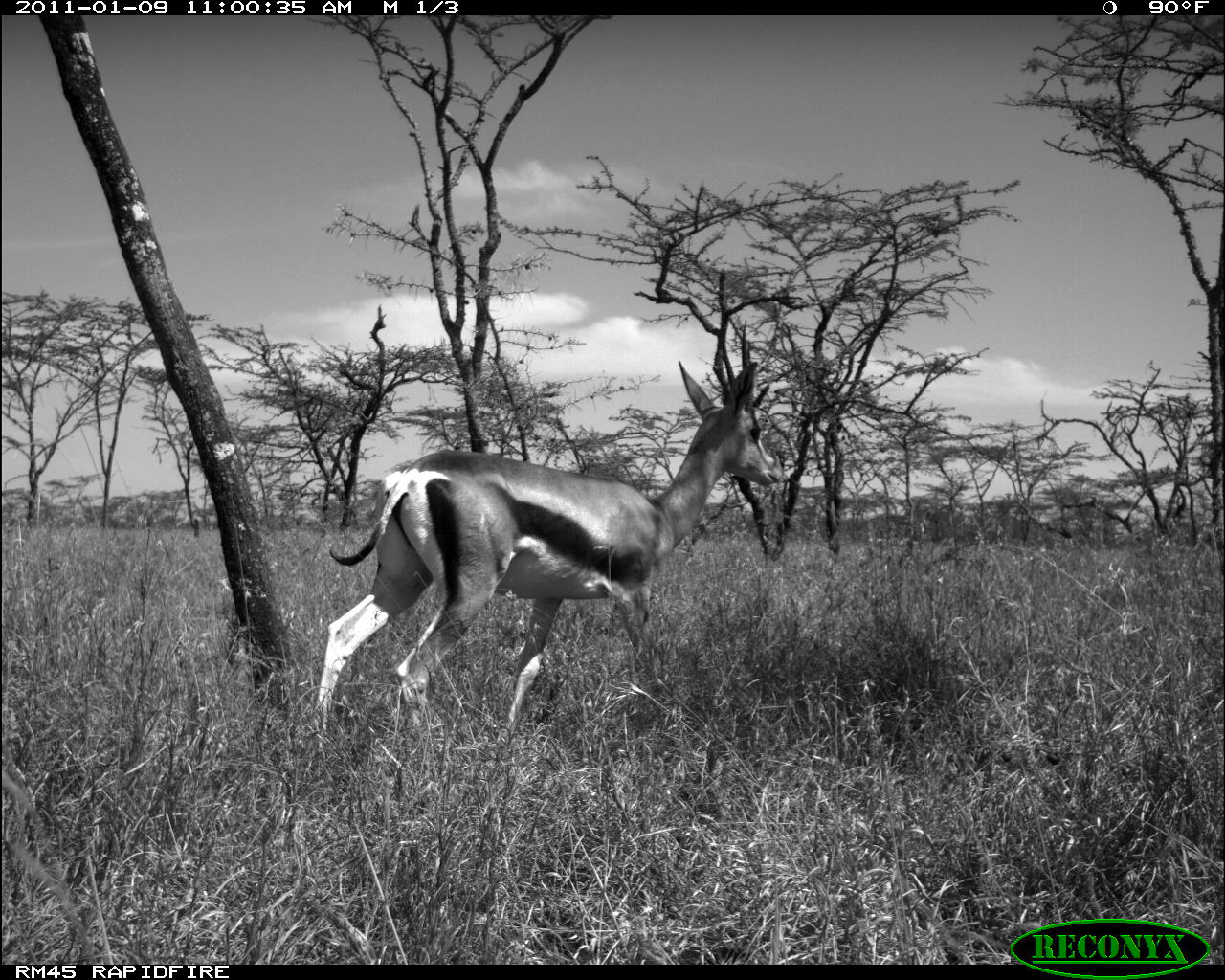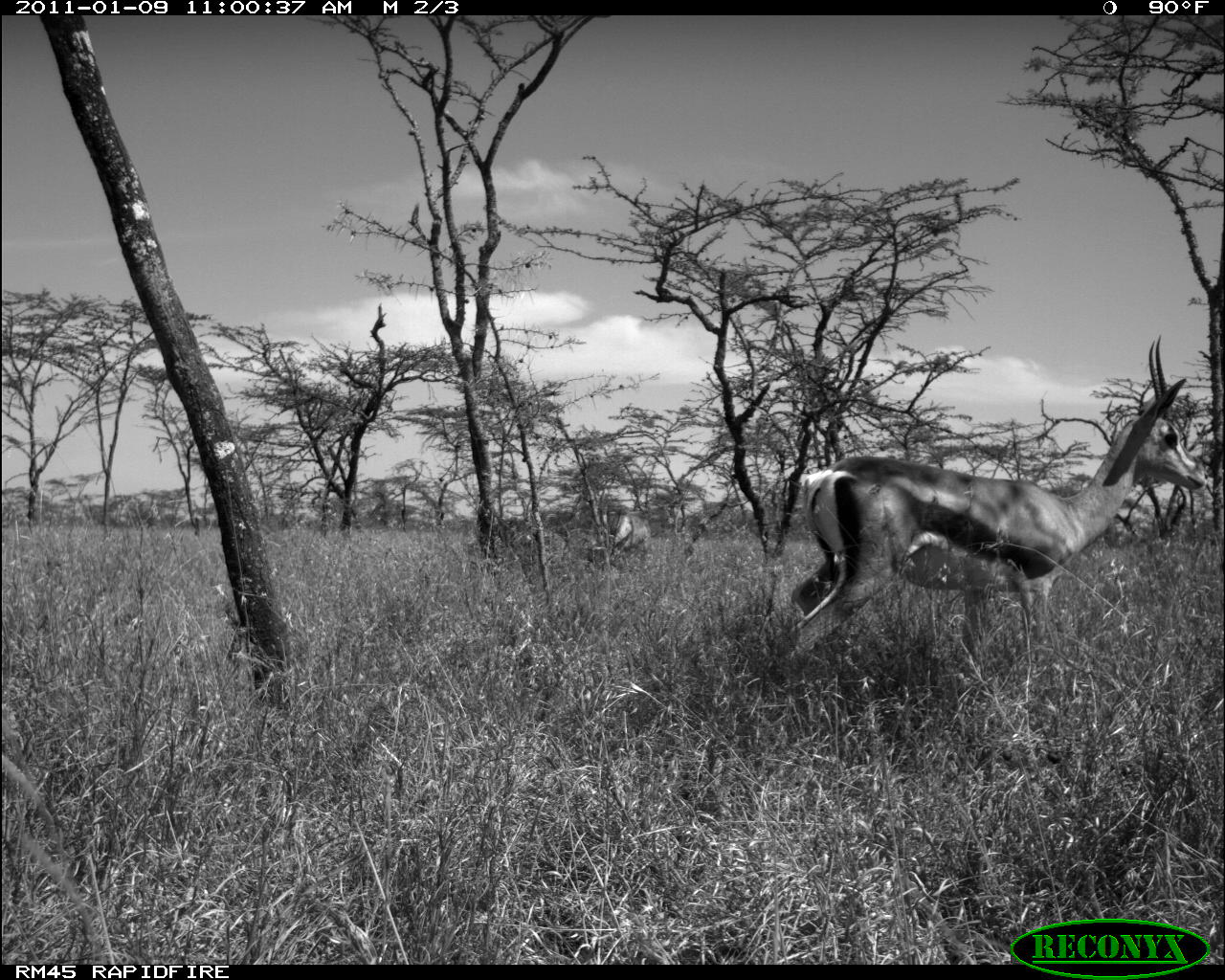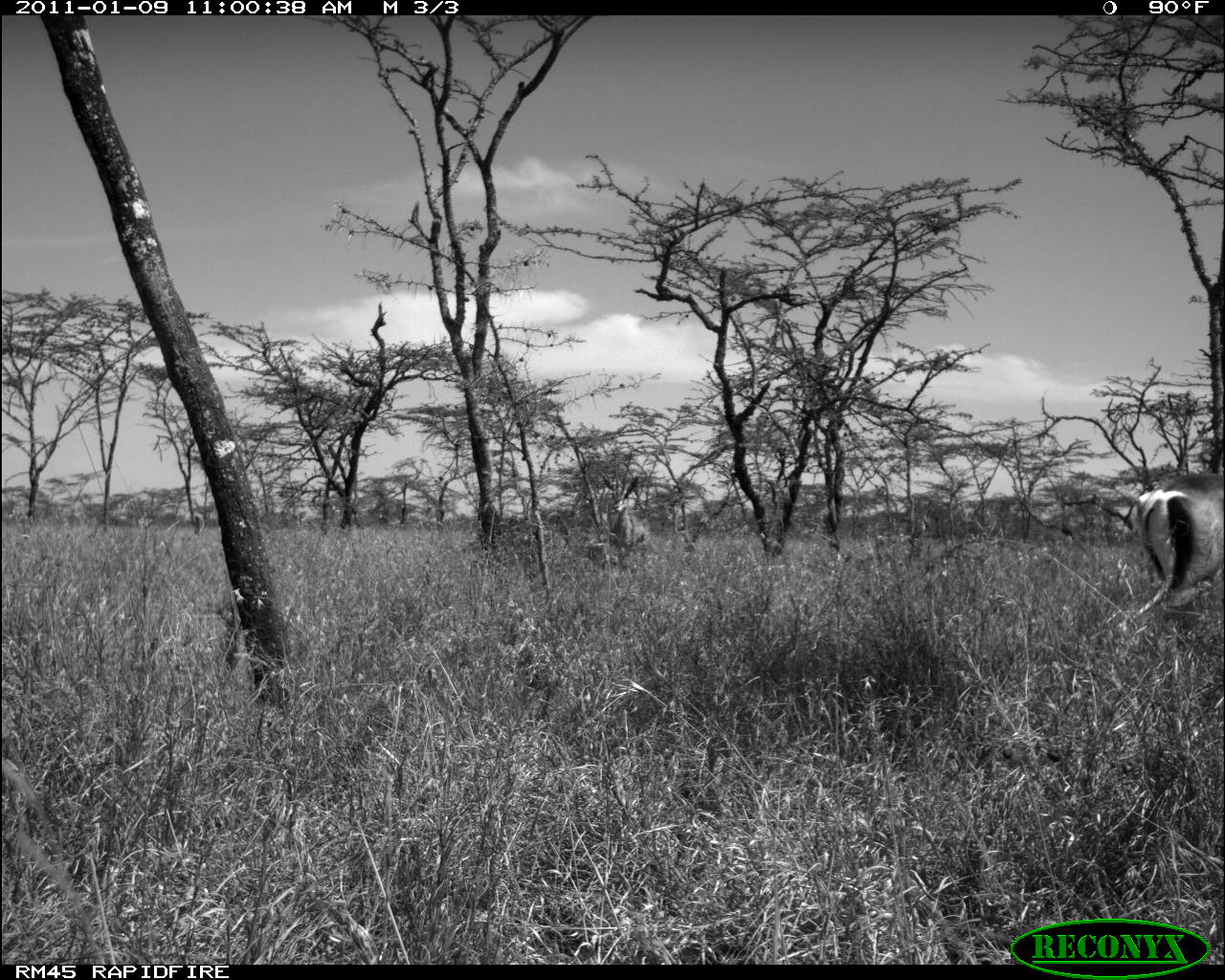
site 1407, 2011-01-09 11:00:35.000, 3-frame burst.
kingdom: Animalia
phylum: Chordata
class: Mammalia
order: Artiodactyla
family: Bovidae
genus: Madoqua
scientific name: Madoqua guentheri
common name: günther's dik-dik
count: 1